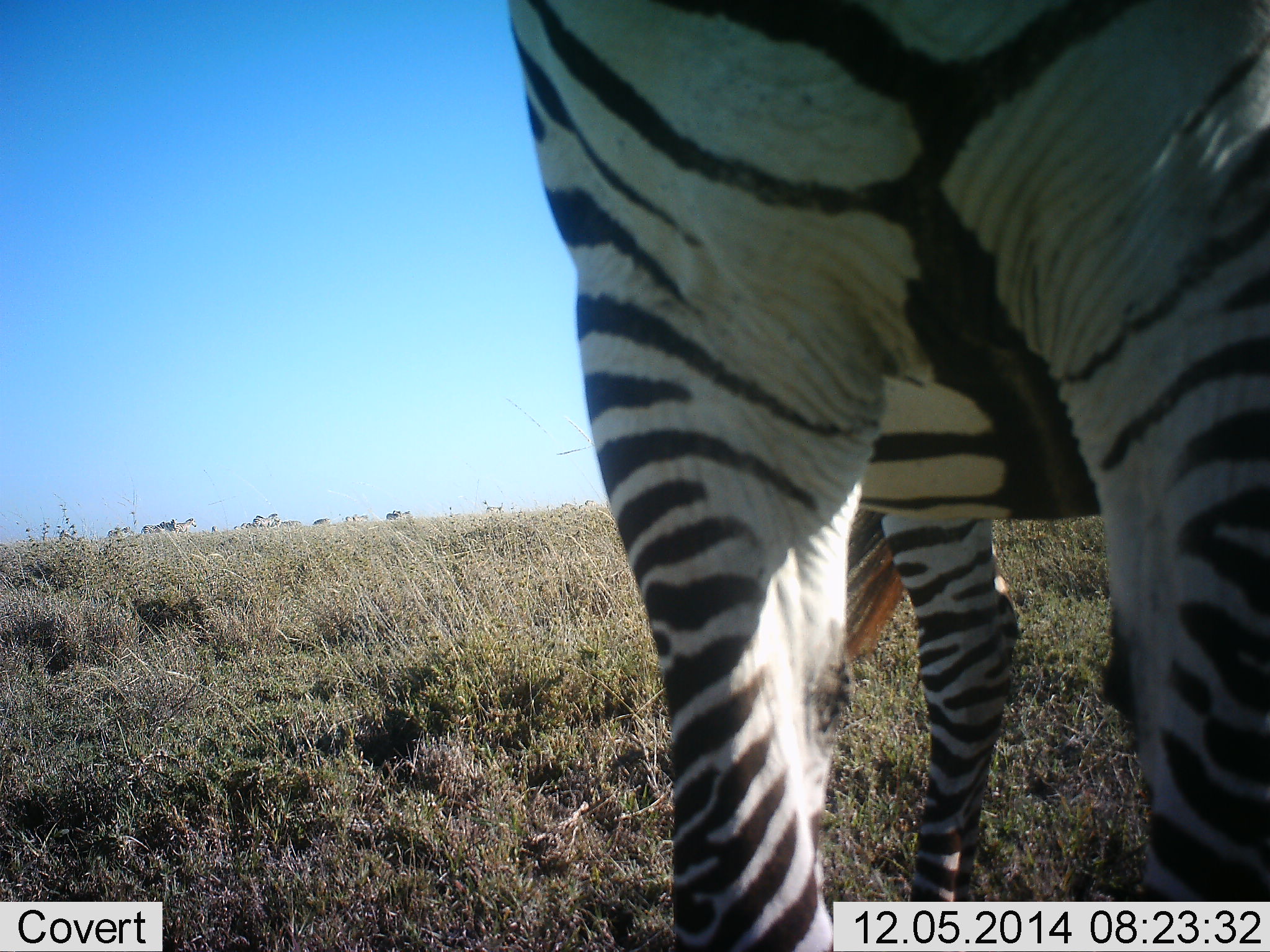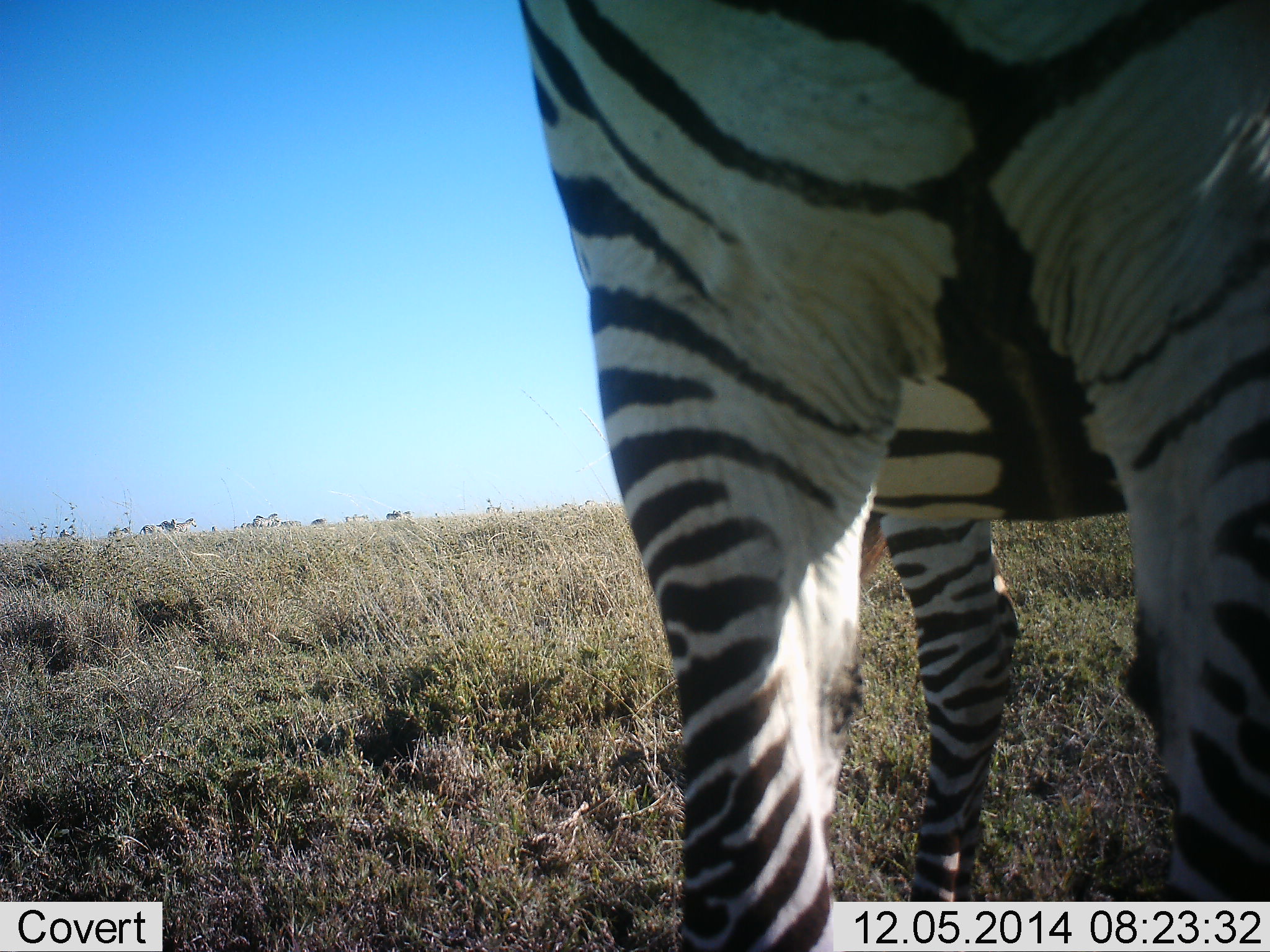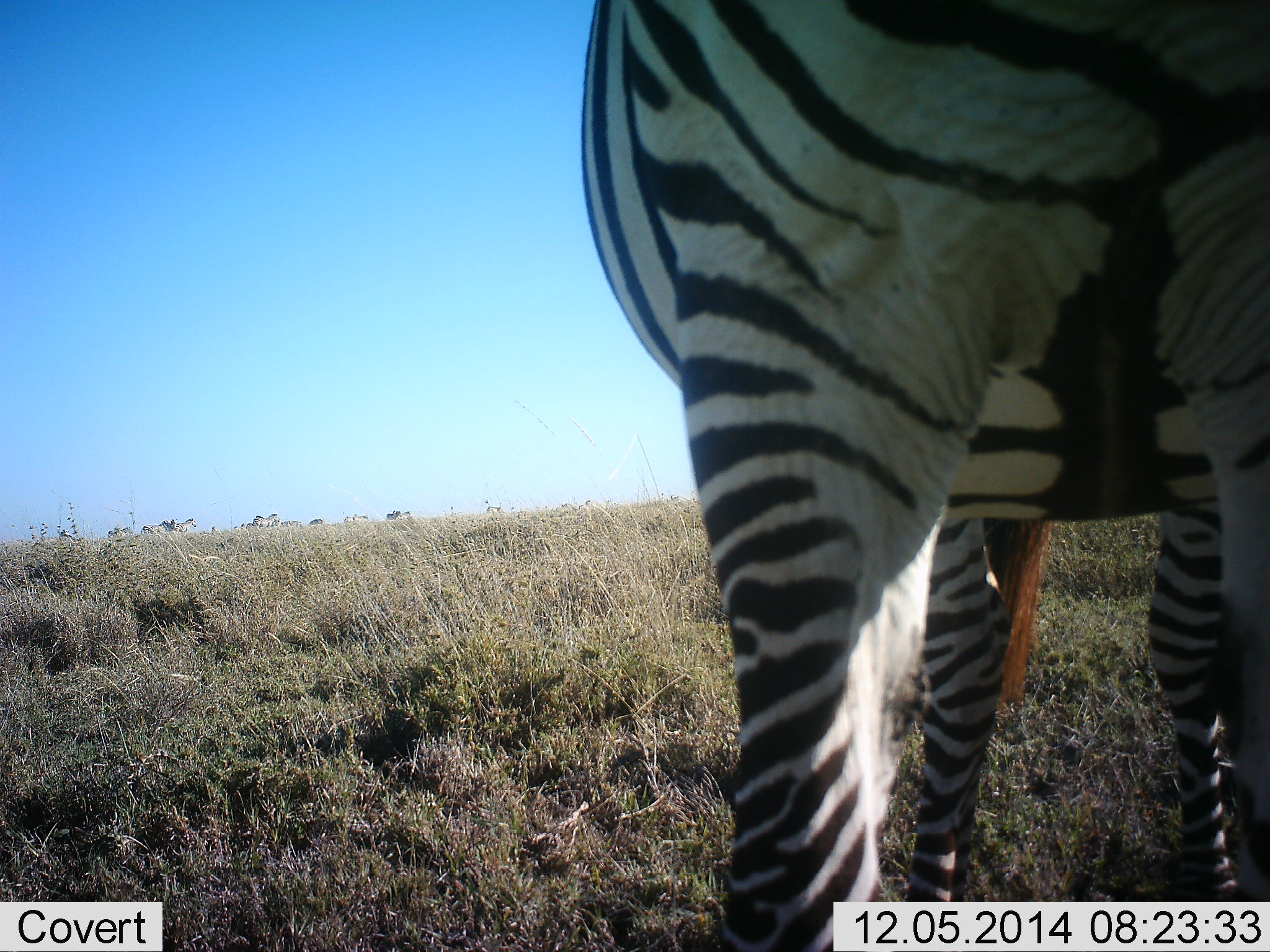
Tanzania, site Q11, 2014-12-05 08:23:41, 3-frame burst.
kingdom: Animalia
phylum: Chordata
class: Mammalia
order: Perissodactyla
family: Equidae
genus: Equus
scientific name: Equus quagga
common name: plains zebra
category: zebra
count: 5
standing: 80%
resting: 0%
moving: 20%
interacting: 0%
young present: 0%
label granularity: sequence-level